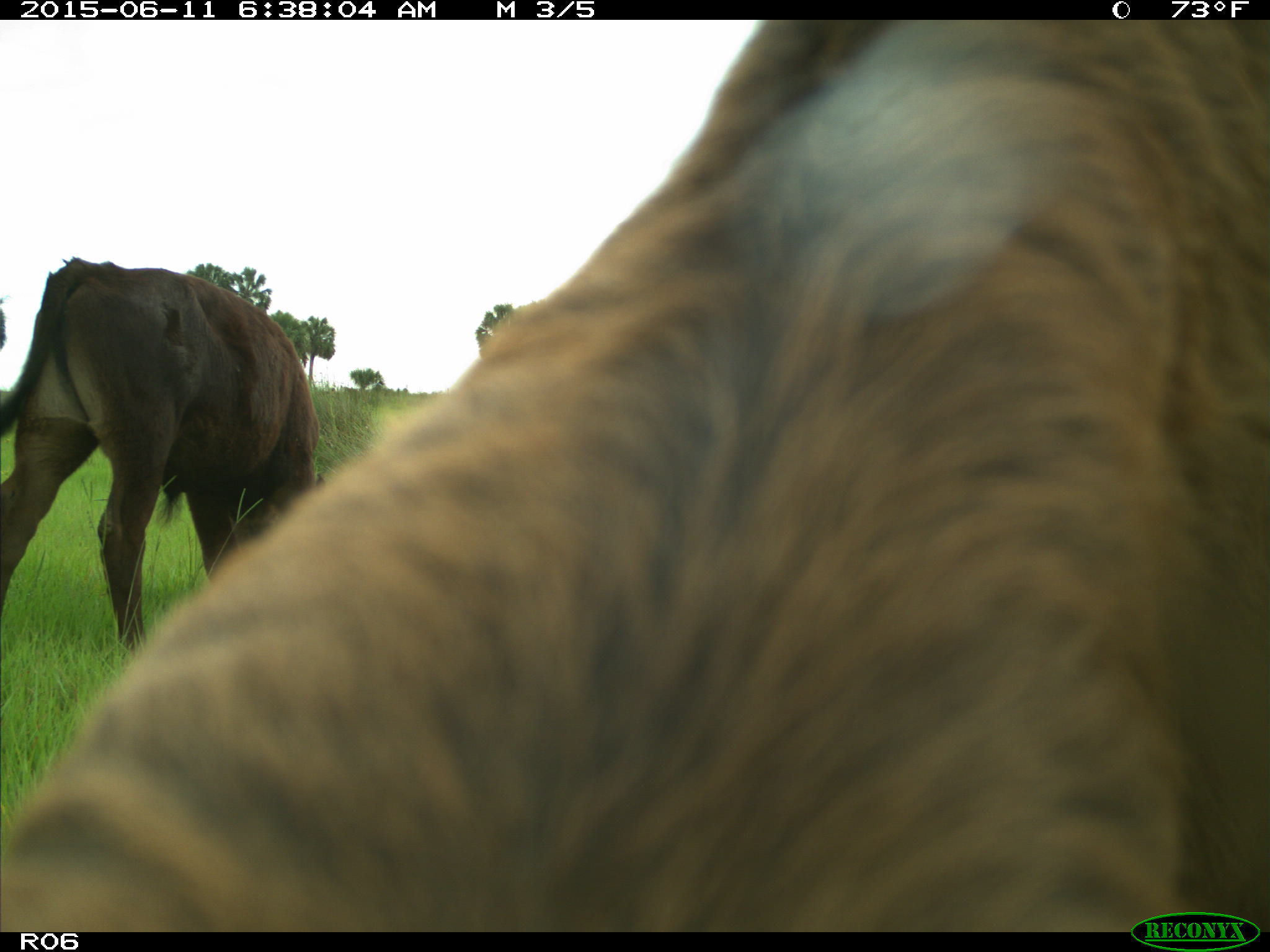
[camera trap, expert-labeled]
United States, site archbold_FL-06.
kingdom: Animalia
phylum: Chordata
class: Mammalia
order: Artiodactyla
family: Bovidae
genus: Bos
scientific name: Bos taurus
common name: domestic cow